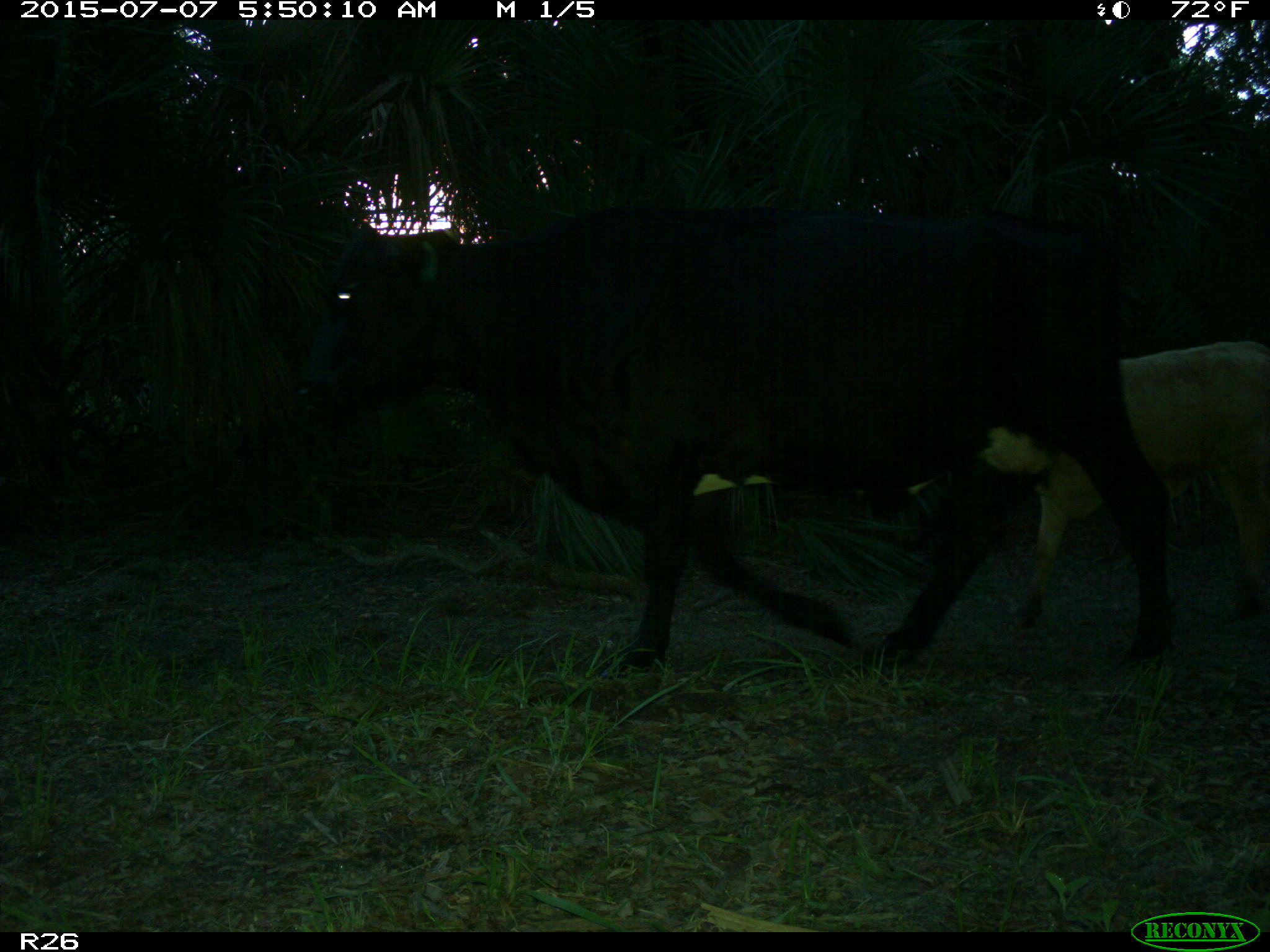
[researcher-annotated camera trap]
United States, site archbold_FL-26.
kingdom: Animalia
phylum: Chordata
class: Mammalia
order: Artiodactyla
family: Bovidae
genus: Bos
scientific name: Bos taurus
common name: domestic cow